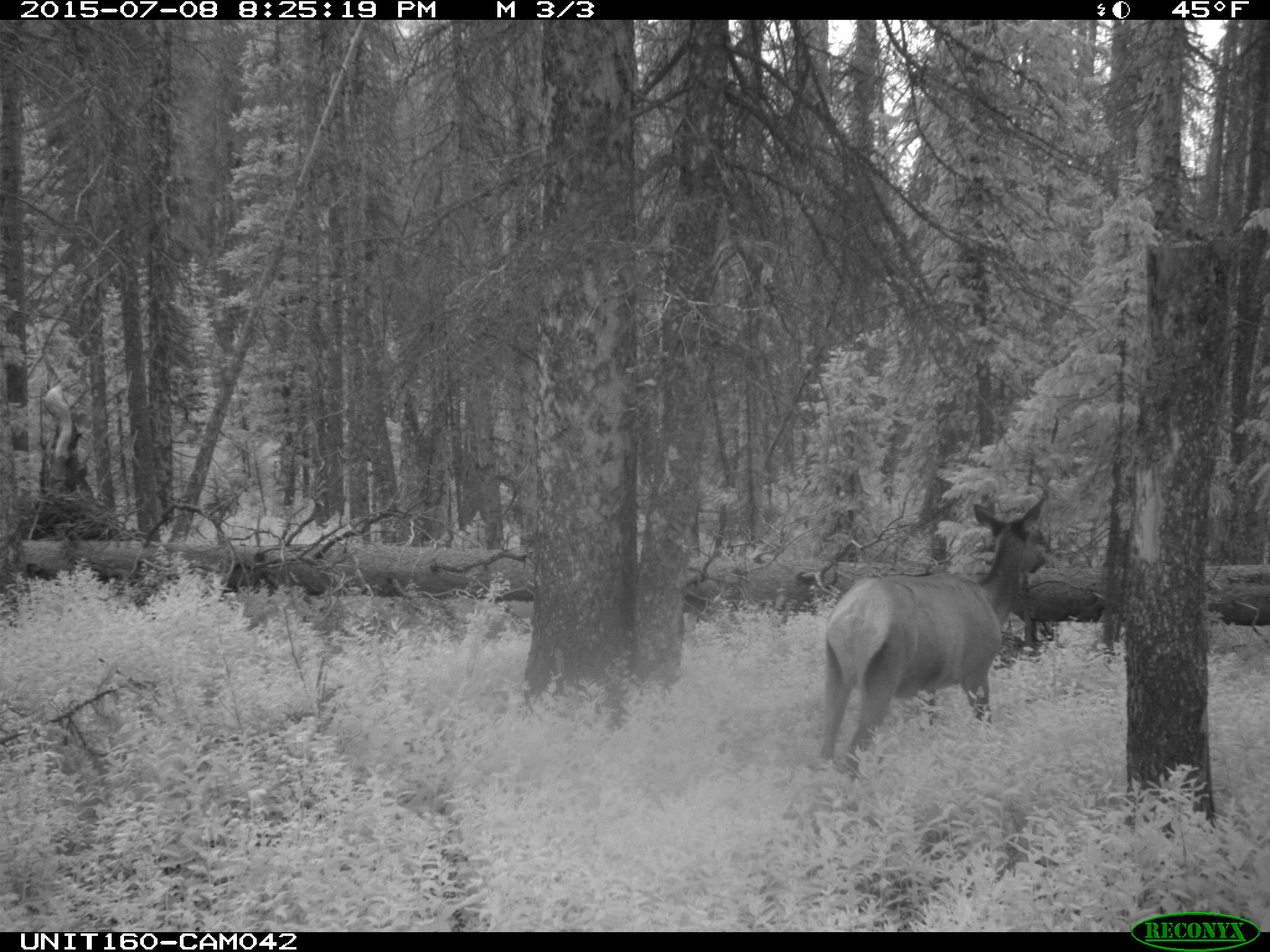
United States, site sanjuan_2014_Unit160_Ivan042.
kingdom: Animalia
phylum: Chordata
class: Mammalia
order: Artiodactyla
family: Cervidae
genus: Cervus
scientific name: Cervus elaphus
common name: red deer